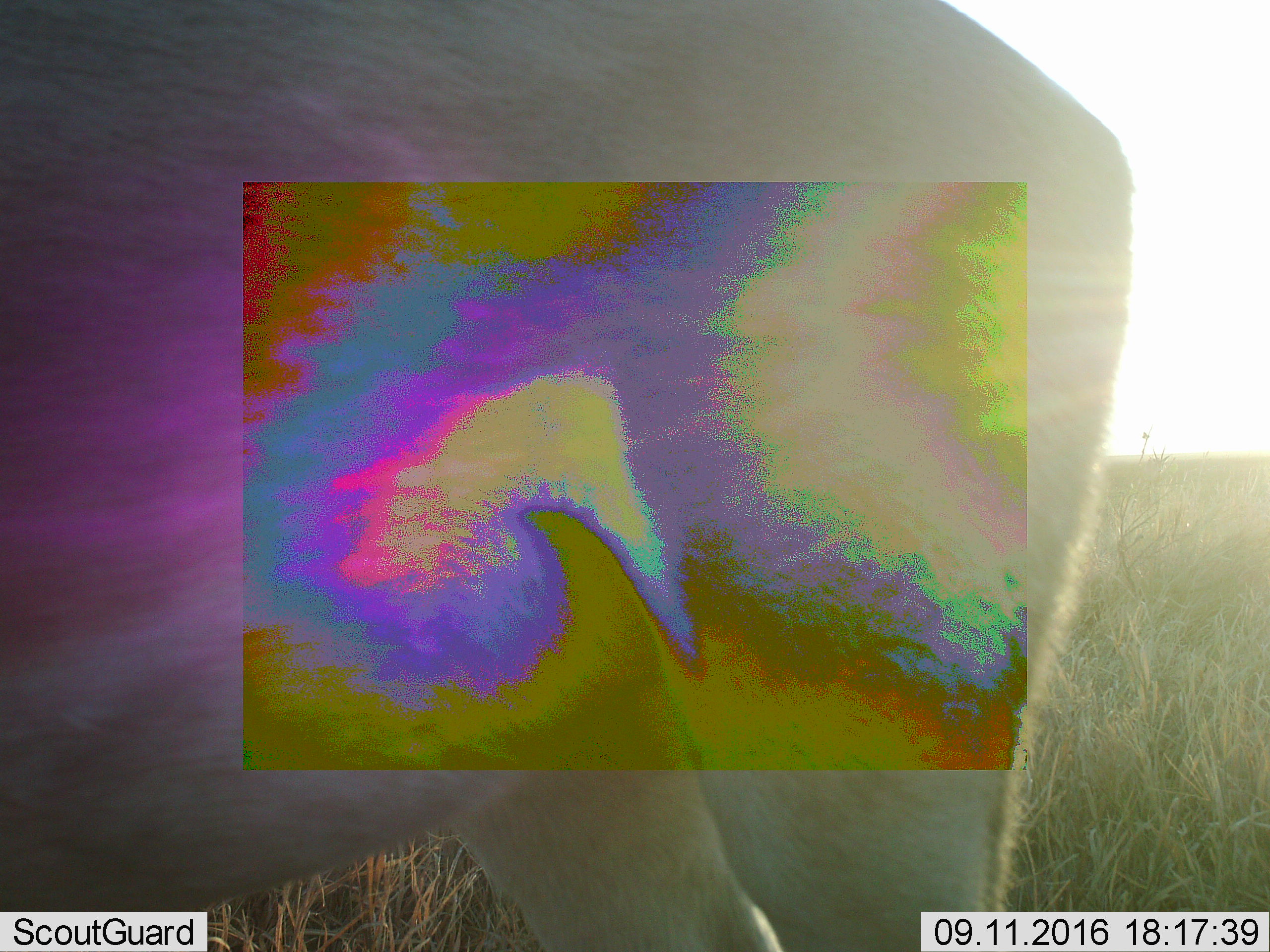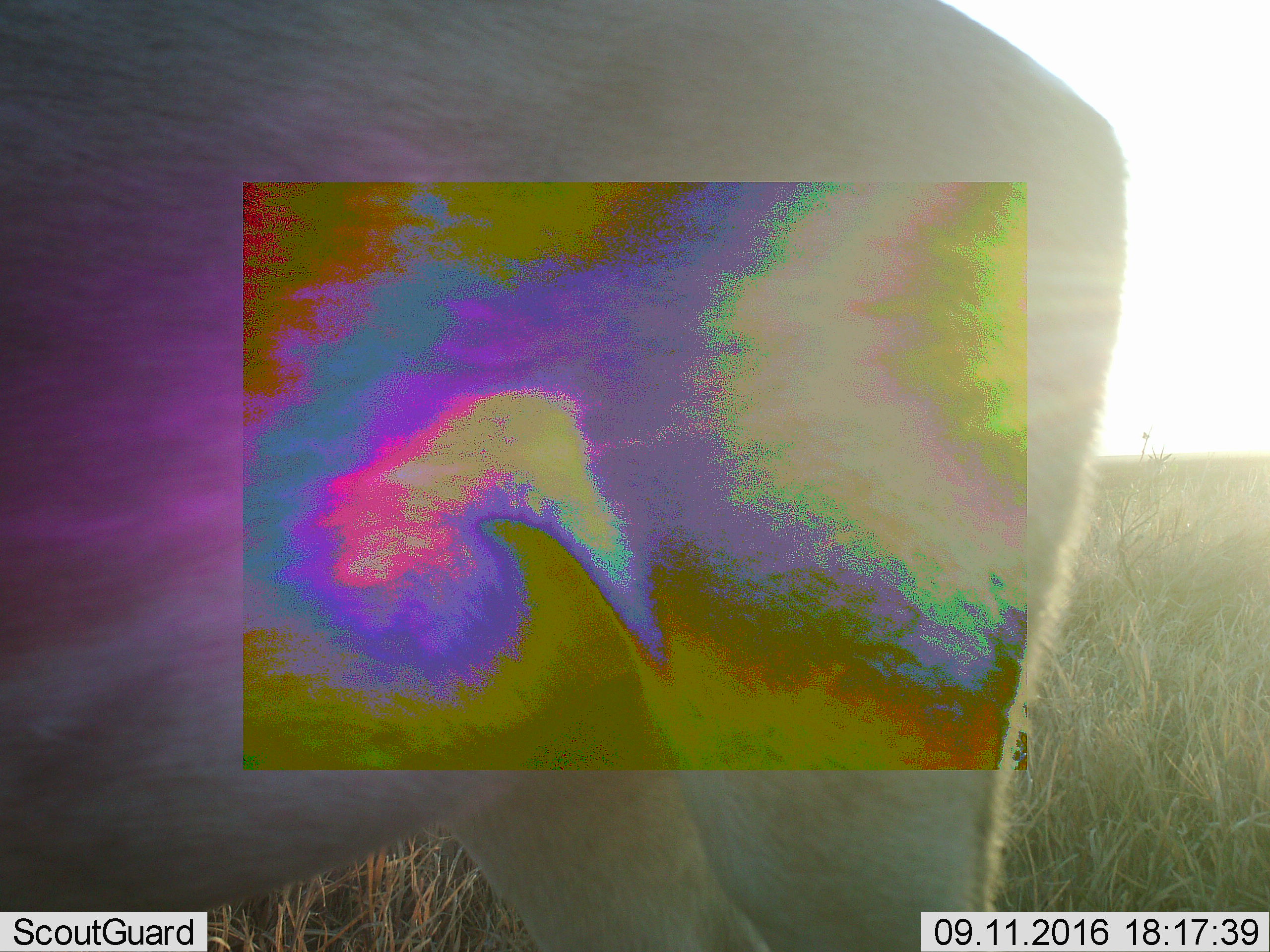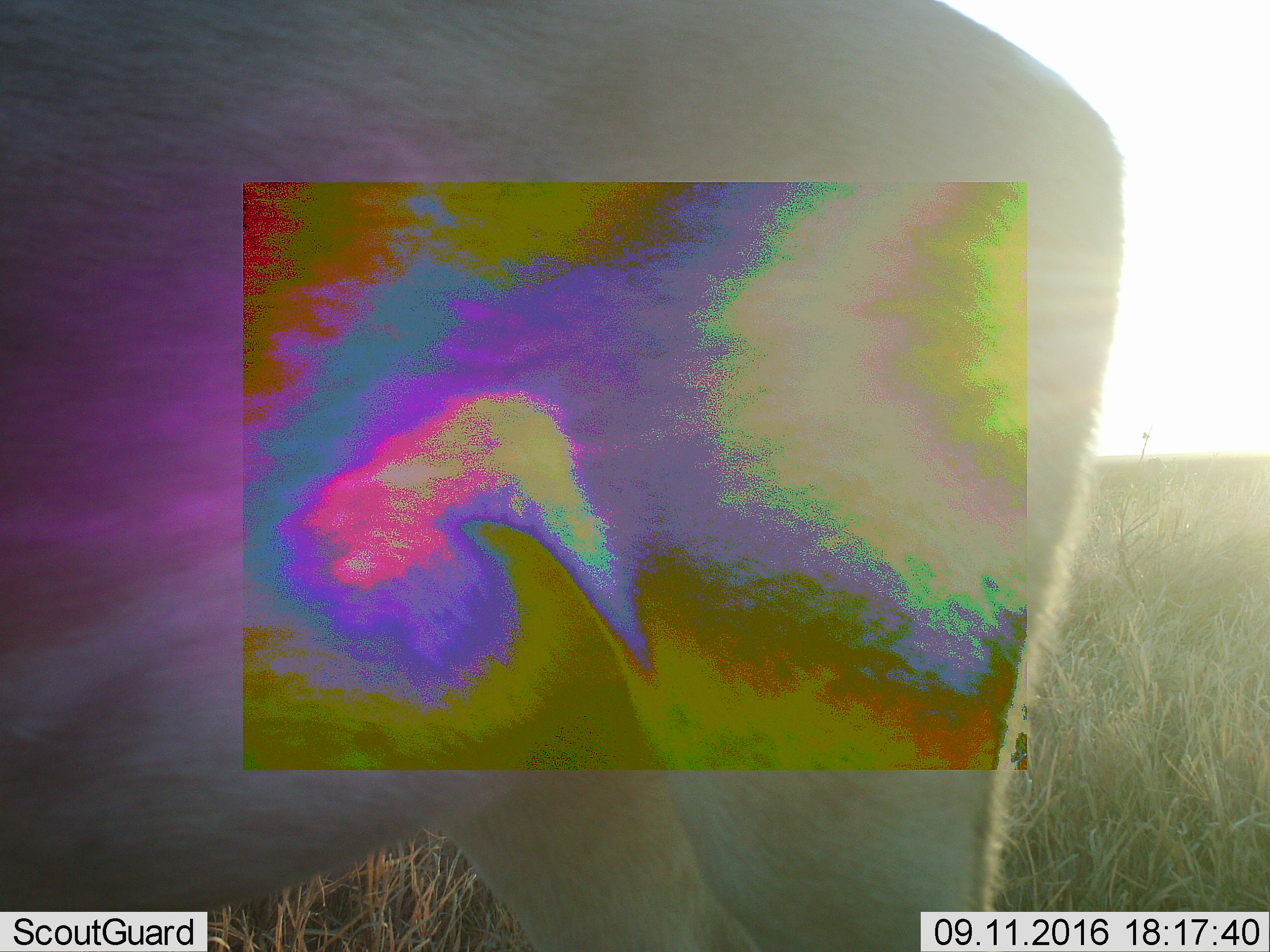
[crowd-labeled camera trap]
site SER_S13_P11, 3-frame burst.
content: unidentified animal